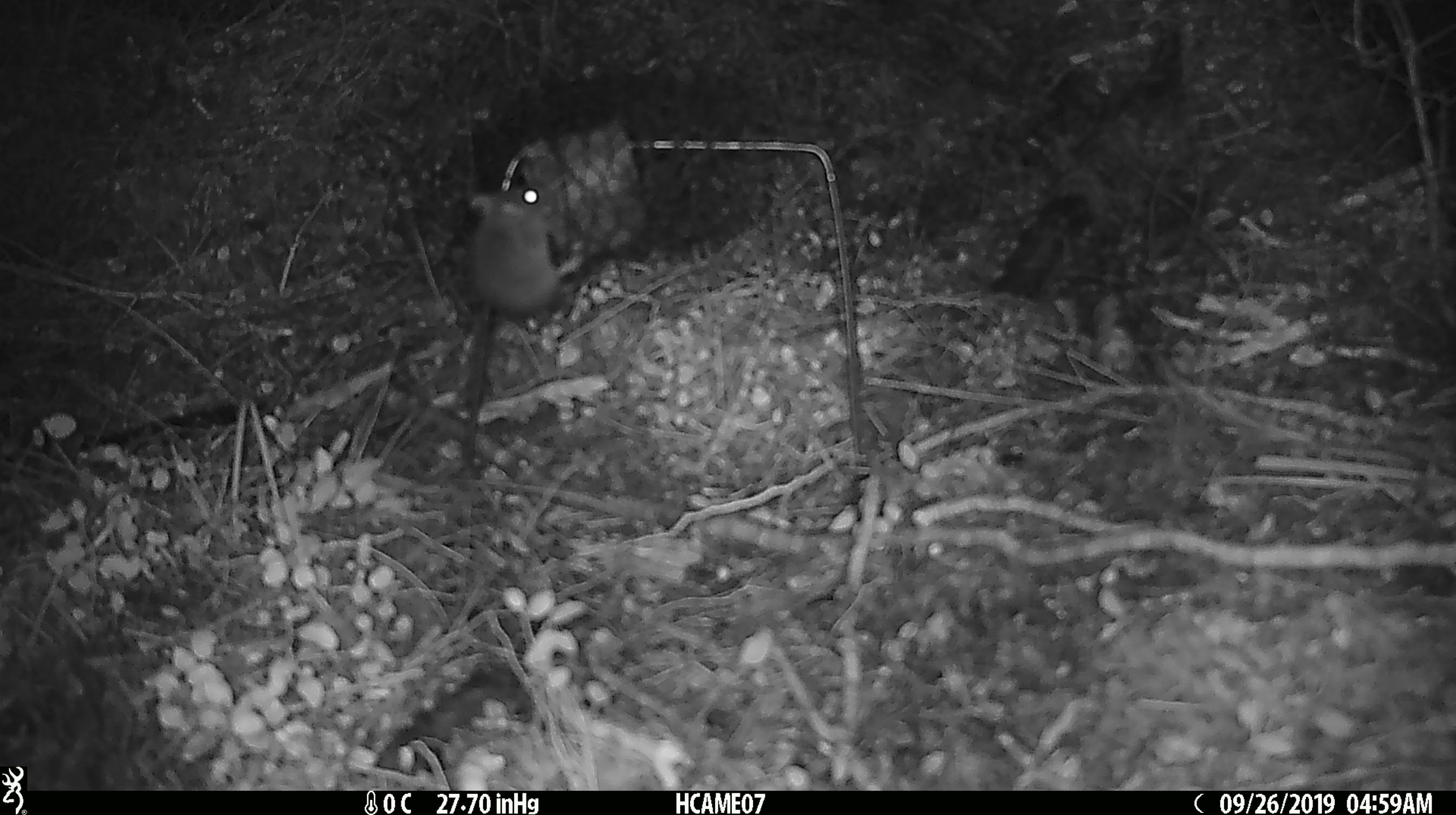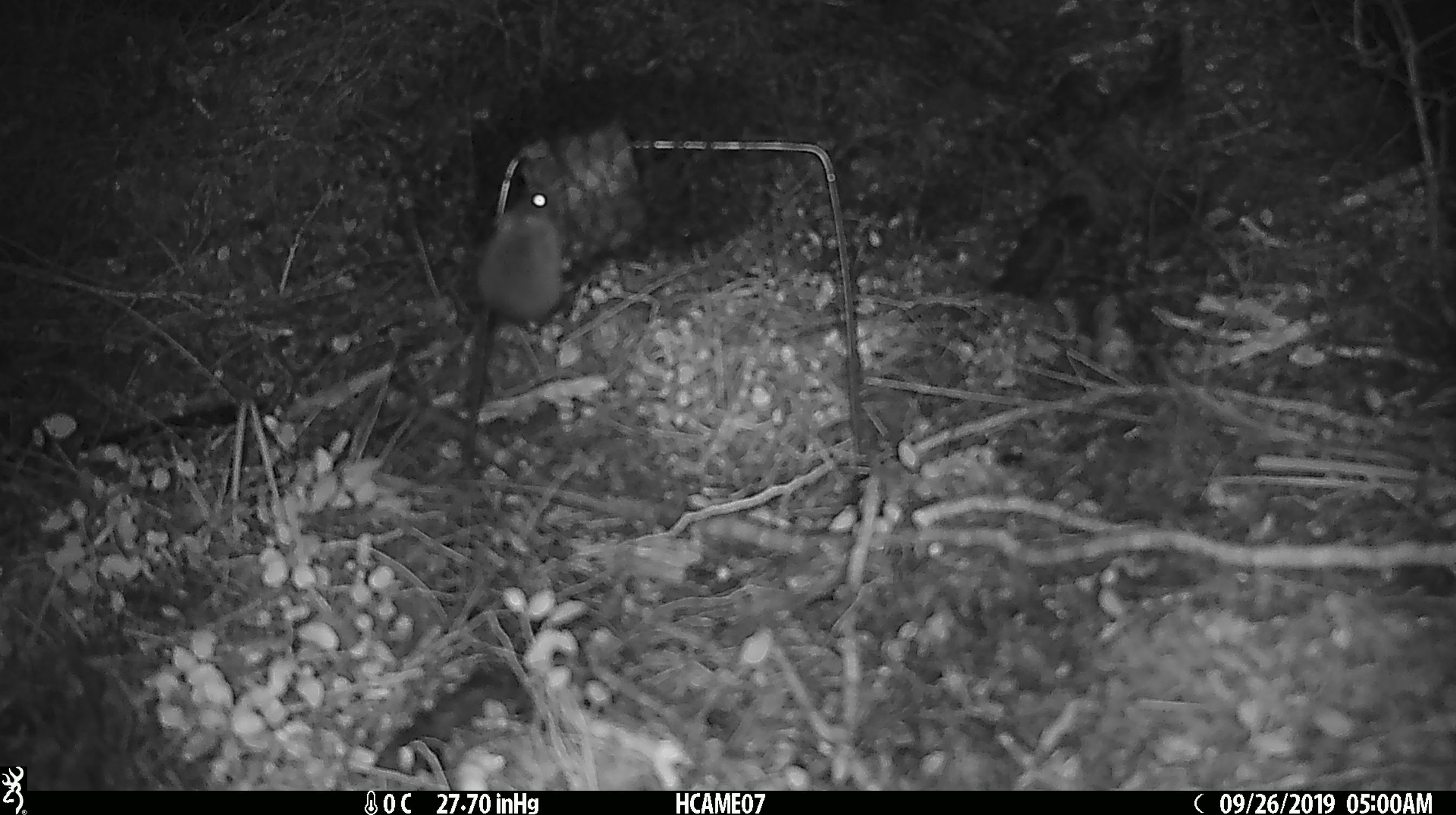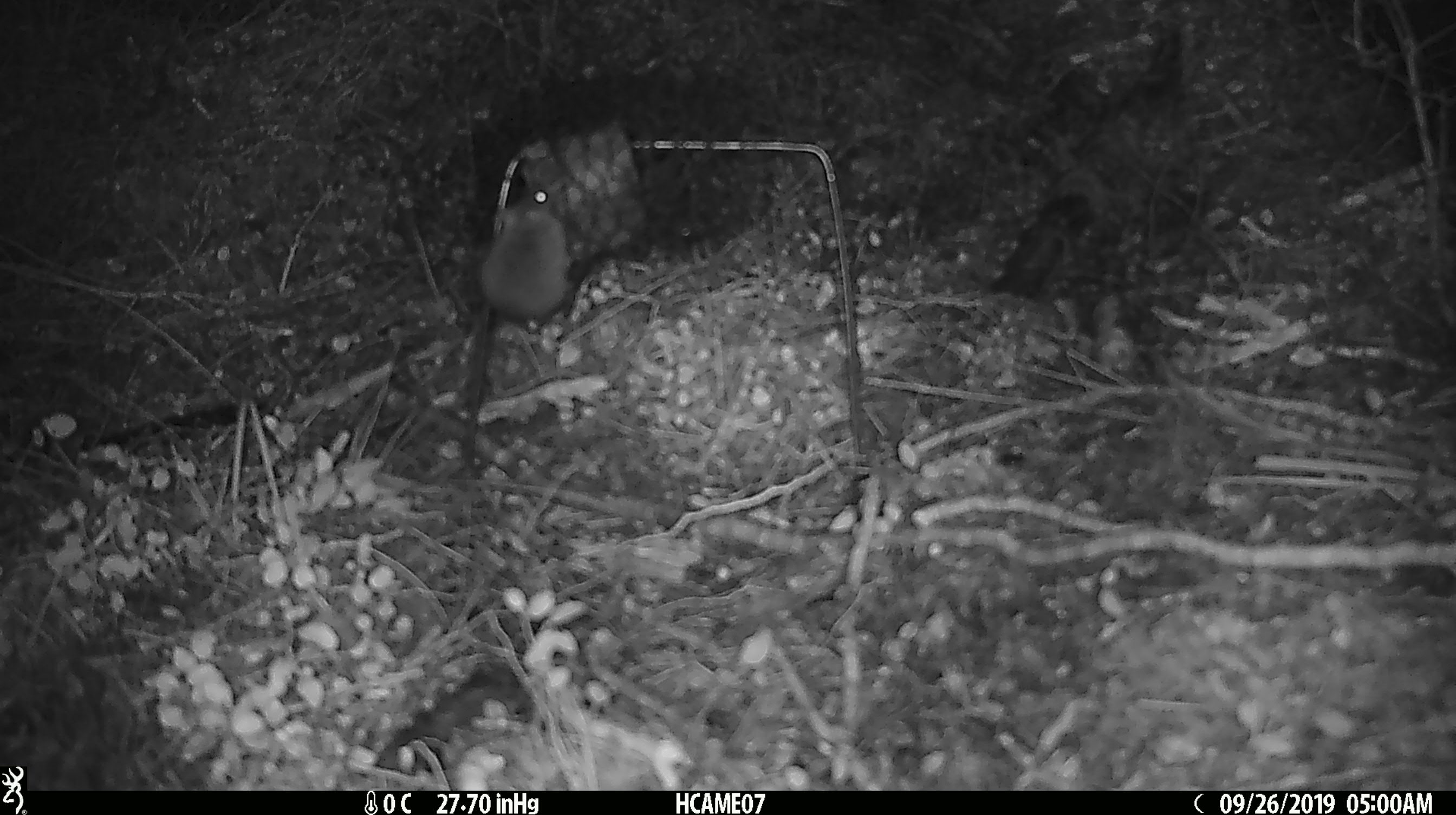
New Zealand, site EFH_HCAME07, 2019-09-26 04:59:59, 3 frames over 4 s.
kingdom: Animalia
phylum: Chordata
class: Mammalia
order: Rodentia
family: Muridae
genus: Mus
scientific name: Mus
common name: mouse